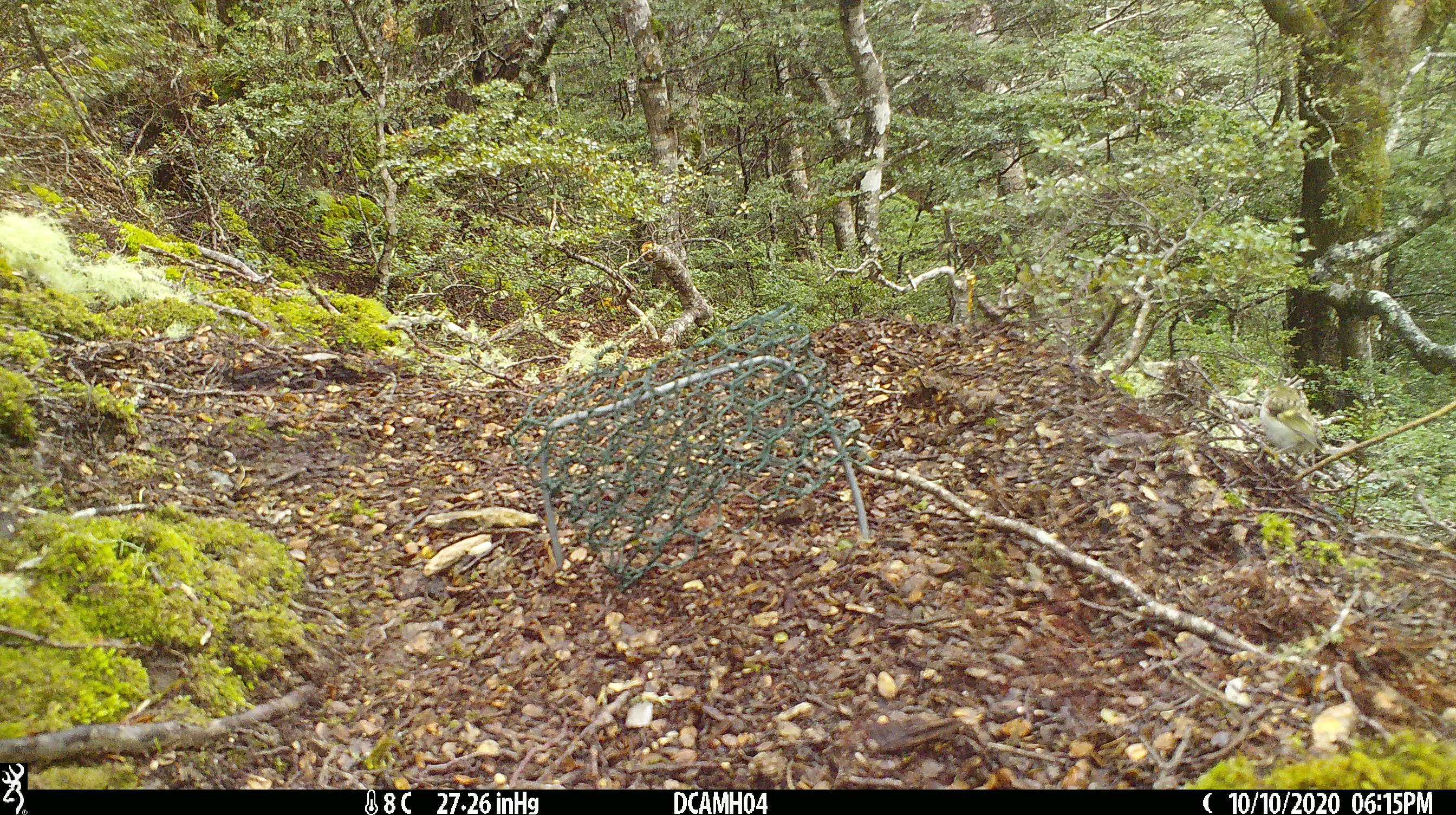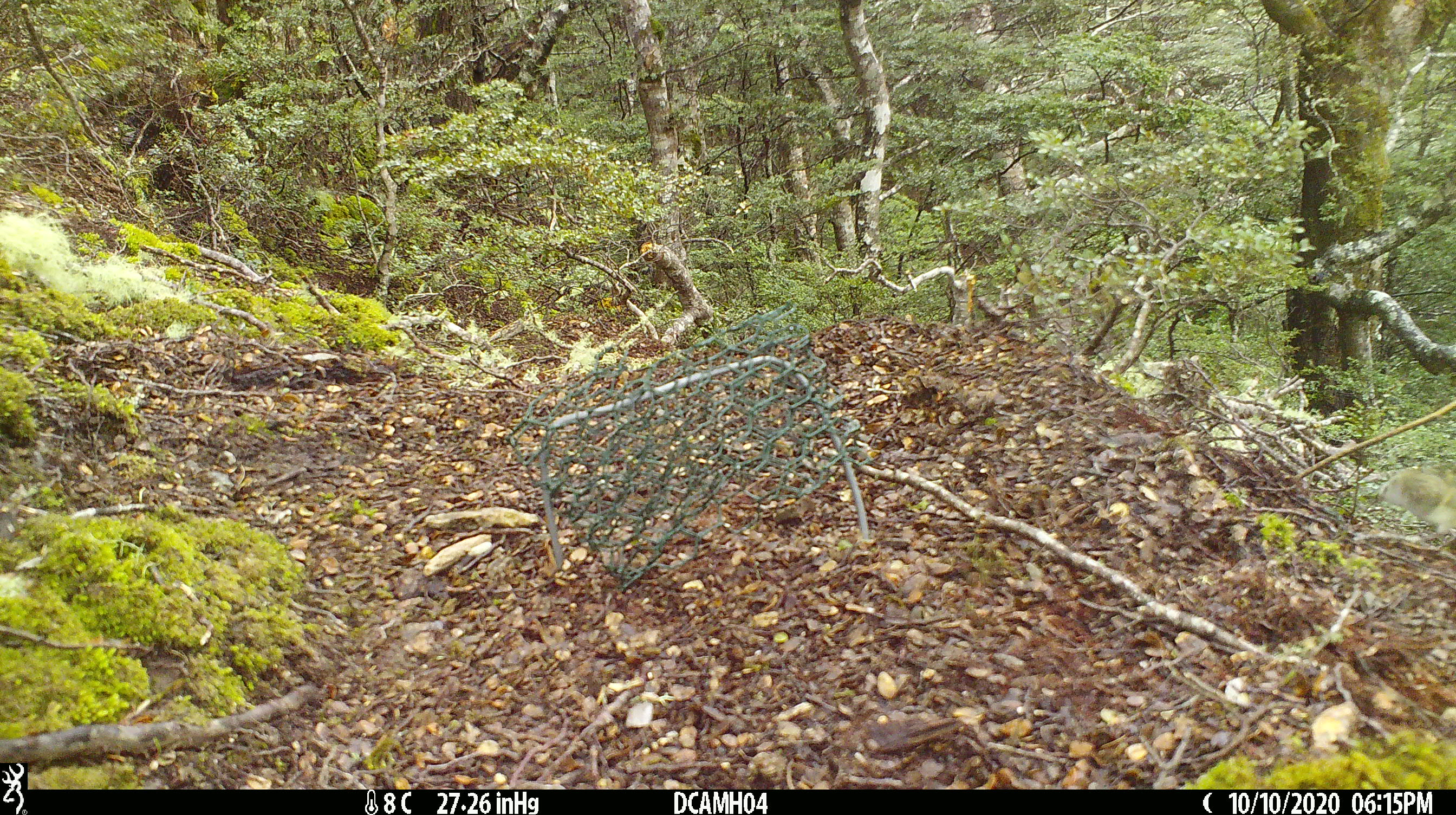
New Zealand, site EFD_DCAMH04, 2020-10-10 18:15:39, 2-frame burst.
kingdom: Animalia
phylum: Chordata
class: Aves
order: Passeriformes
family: Acanthisittidae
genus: Acanthisitta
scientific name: Acanthisitta chloris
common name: rifleman